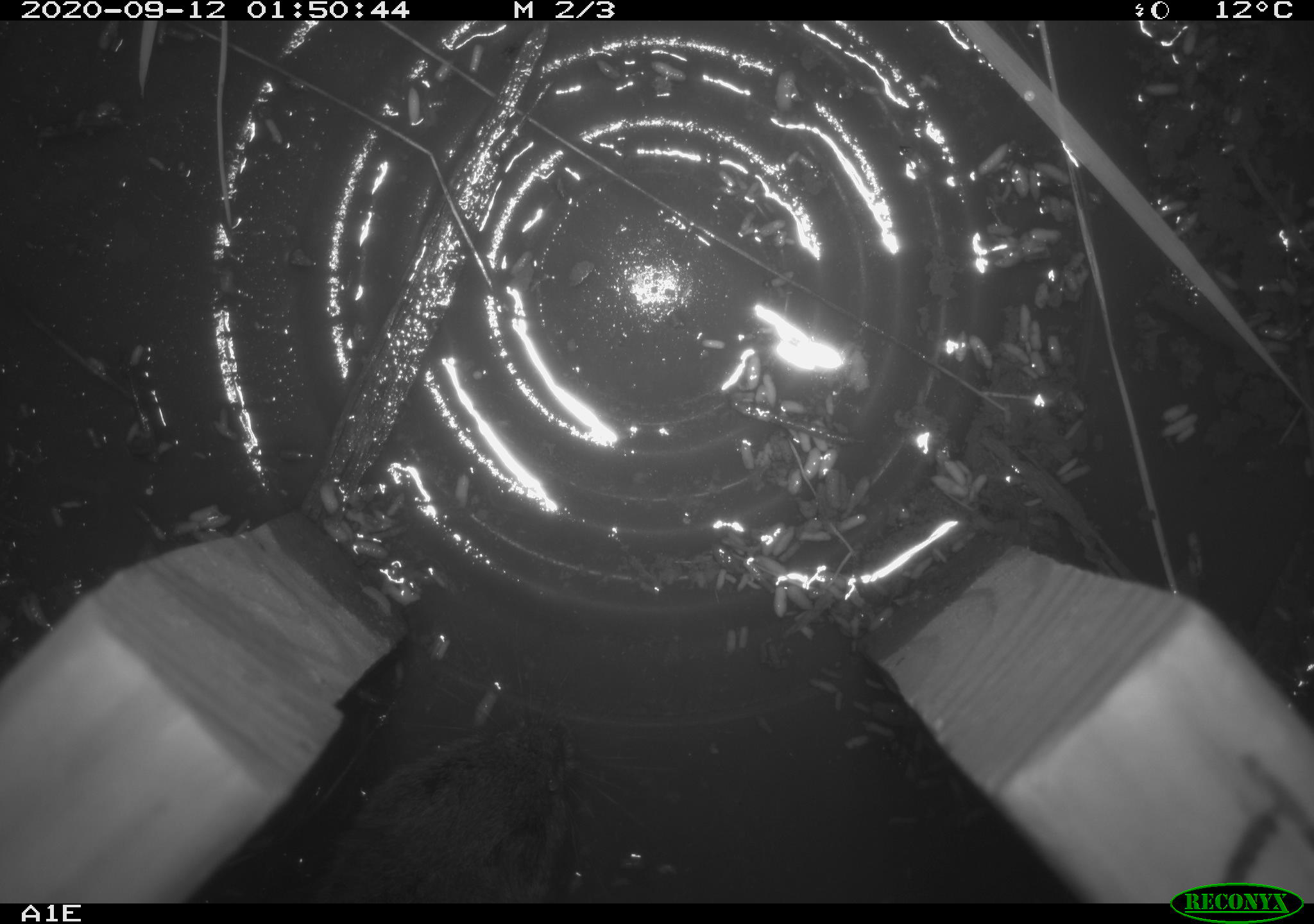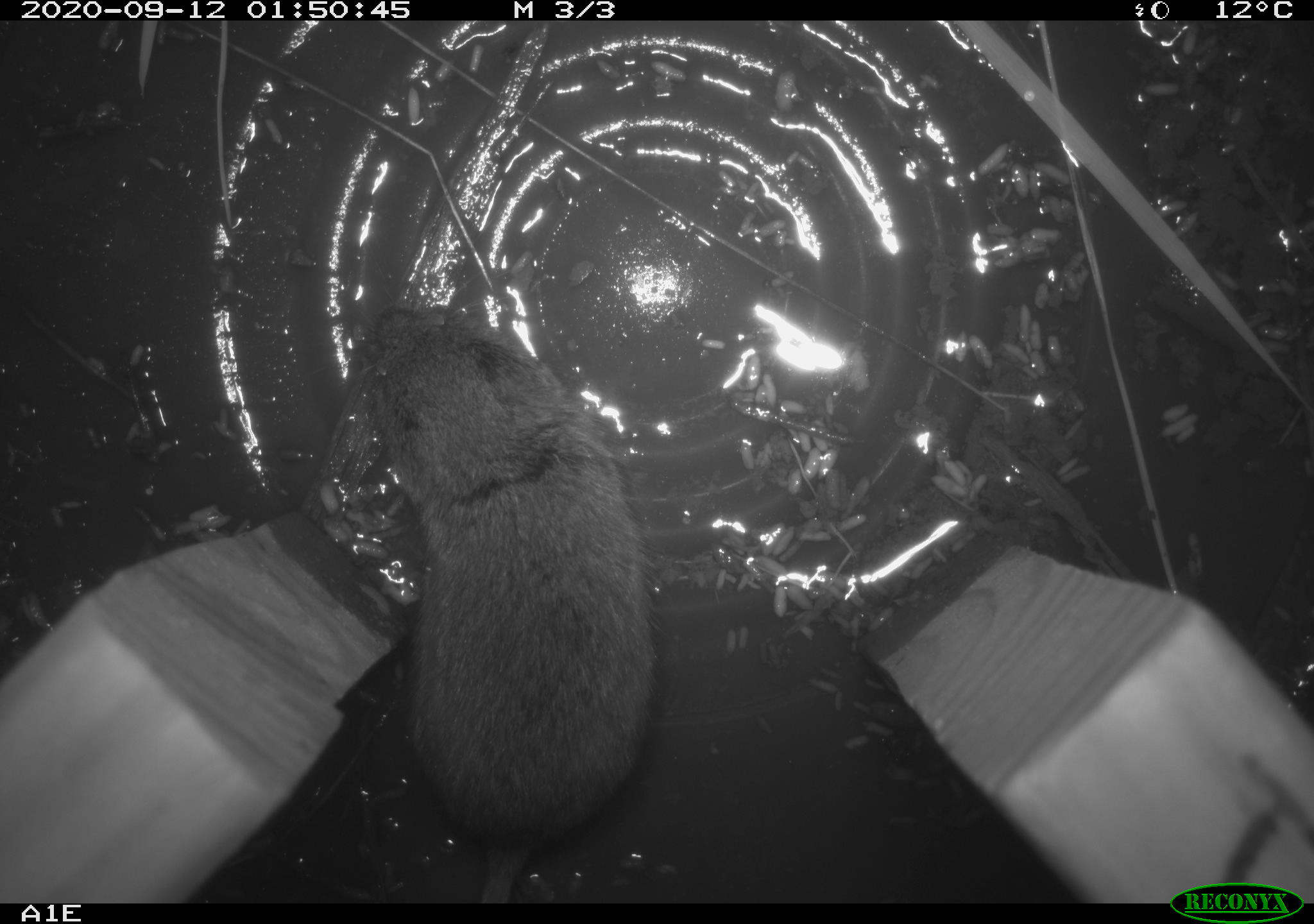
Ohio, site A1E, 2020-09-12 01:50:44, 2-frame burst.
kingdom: Animalia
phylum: Chordata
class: Mammalia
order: Rodentia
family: Cricetidae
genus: Microtus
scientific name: Microtus pennsylvanicus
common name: meadow vole